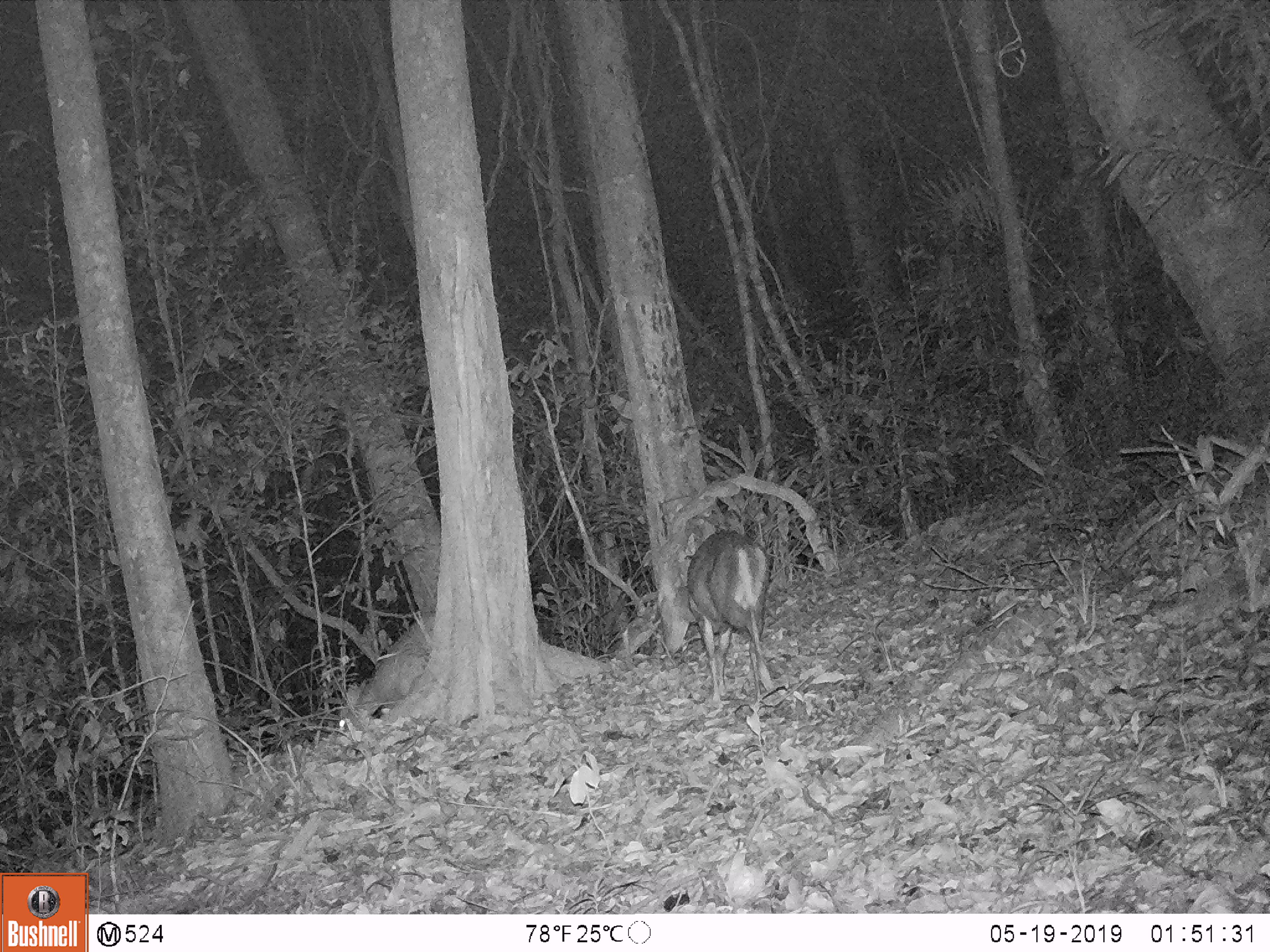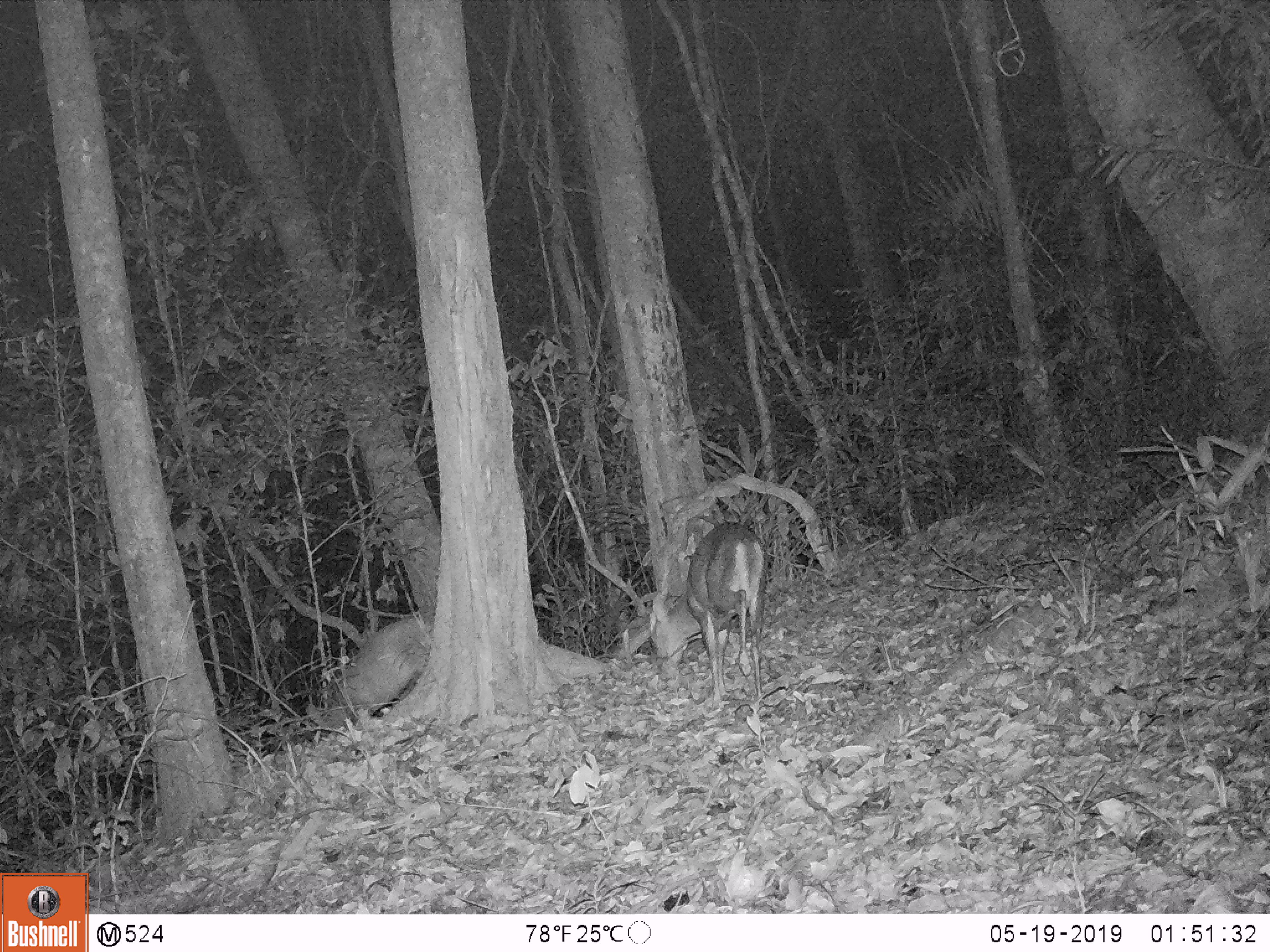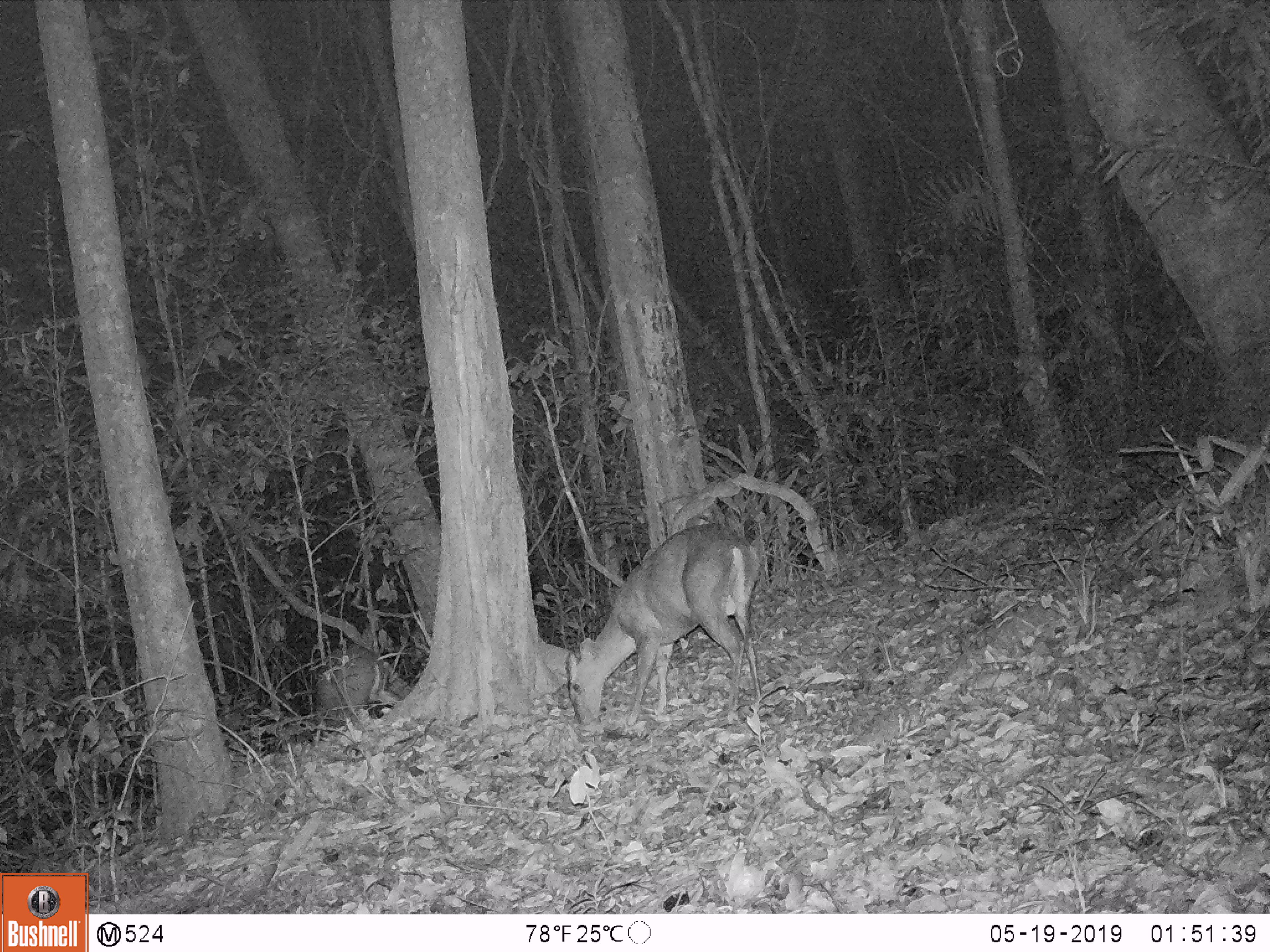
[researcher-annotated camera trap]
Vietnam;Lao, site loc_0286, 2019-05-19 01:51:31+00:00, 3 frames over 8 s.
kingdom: Animalia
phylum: Chordata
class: Mammalia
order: Artiodactyla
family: Cervidae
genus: Muntiacus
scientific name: Muntiacus rooseveltorum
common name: roosevelt's muntjac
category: roosevelts muntjac group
Roosevelts muntjac group (roosevelt's muntjac) (Muntiacus rooseveltorum). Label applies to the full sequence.